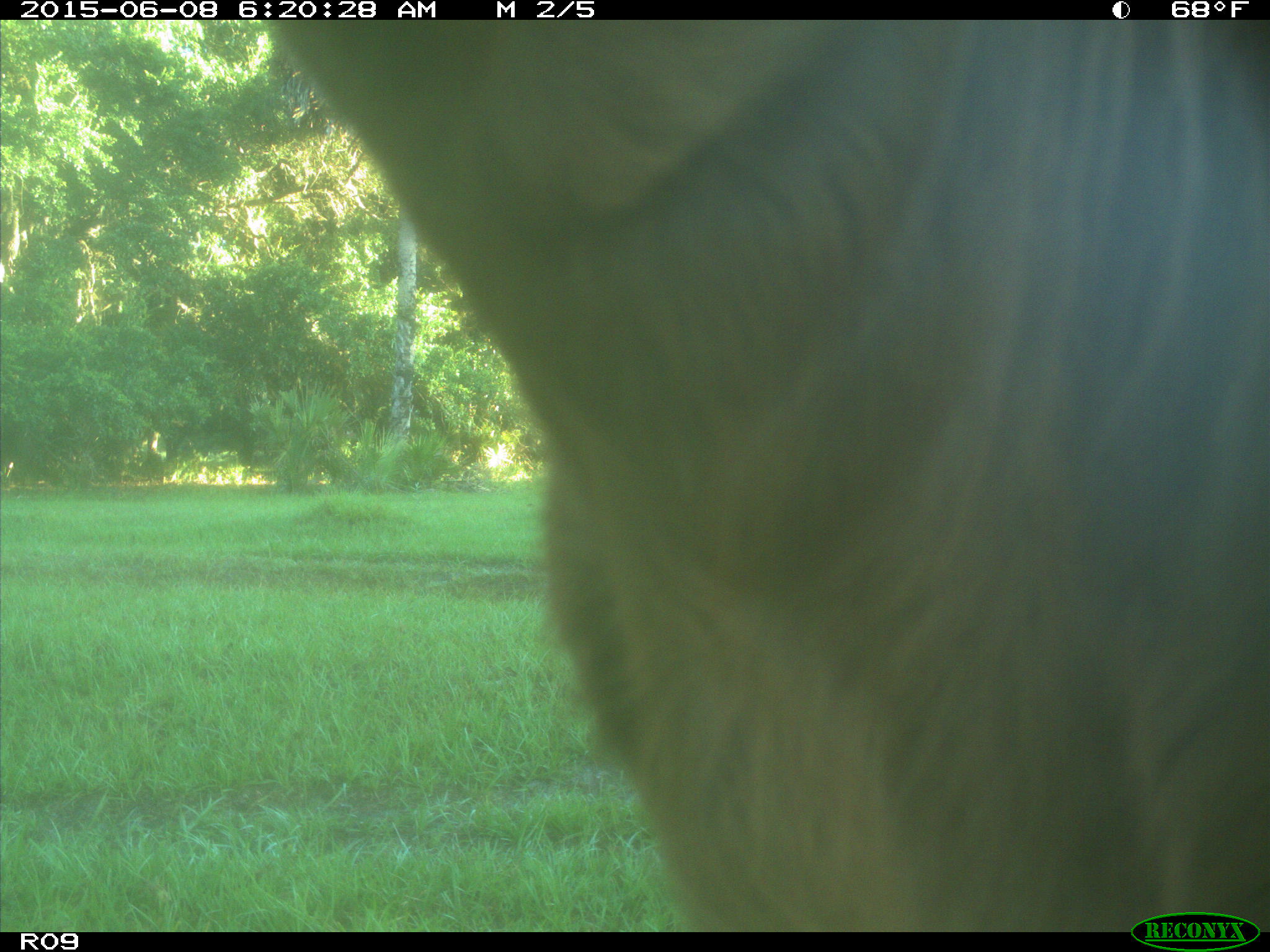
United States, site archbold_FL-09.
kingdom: Animalia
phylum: Chordata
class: Mammalia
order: Artiodactyla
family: Bovidae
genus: Bos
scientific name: Bos taurus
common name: domestic cow